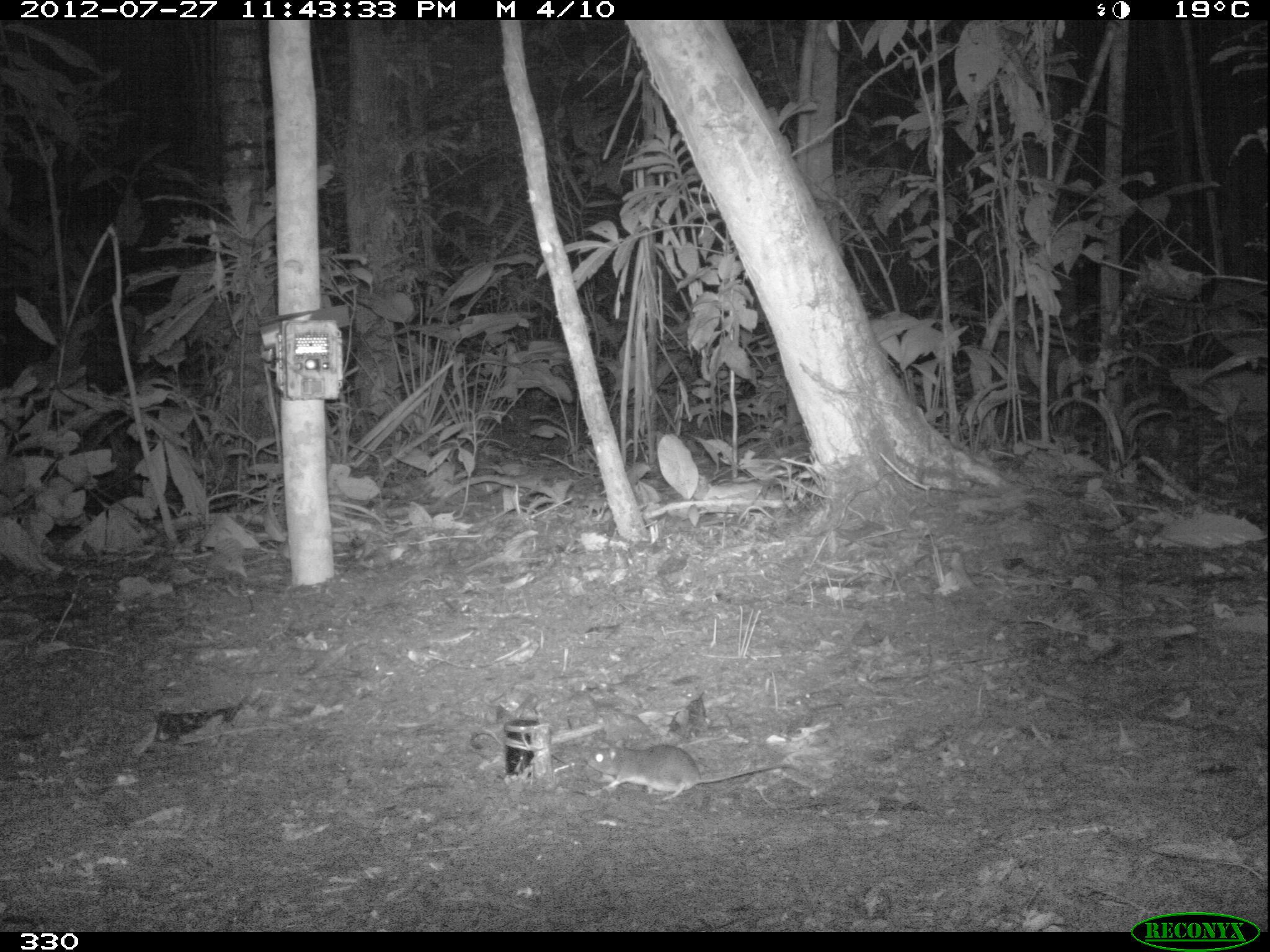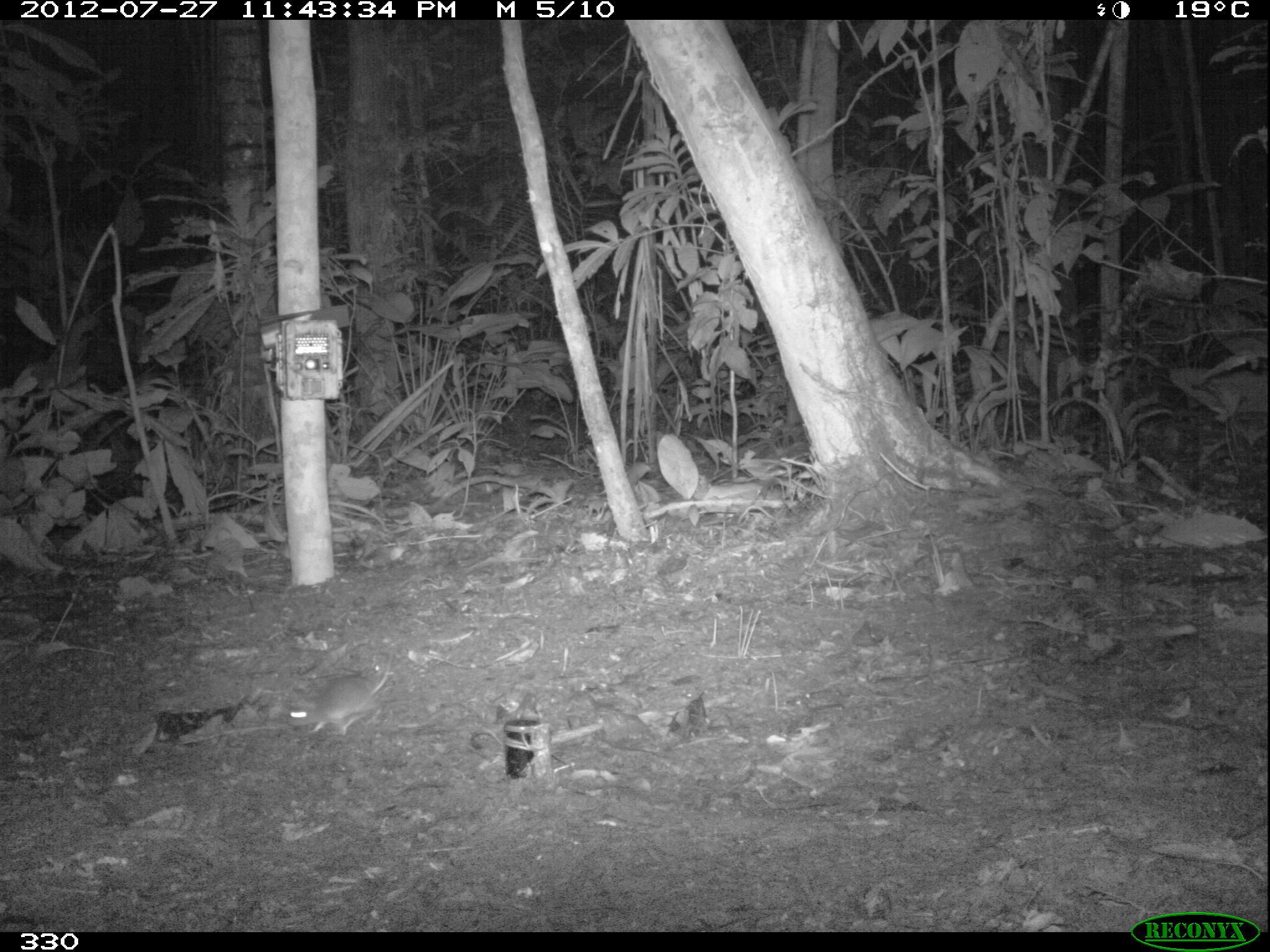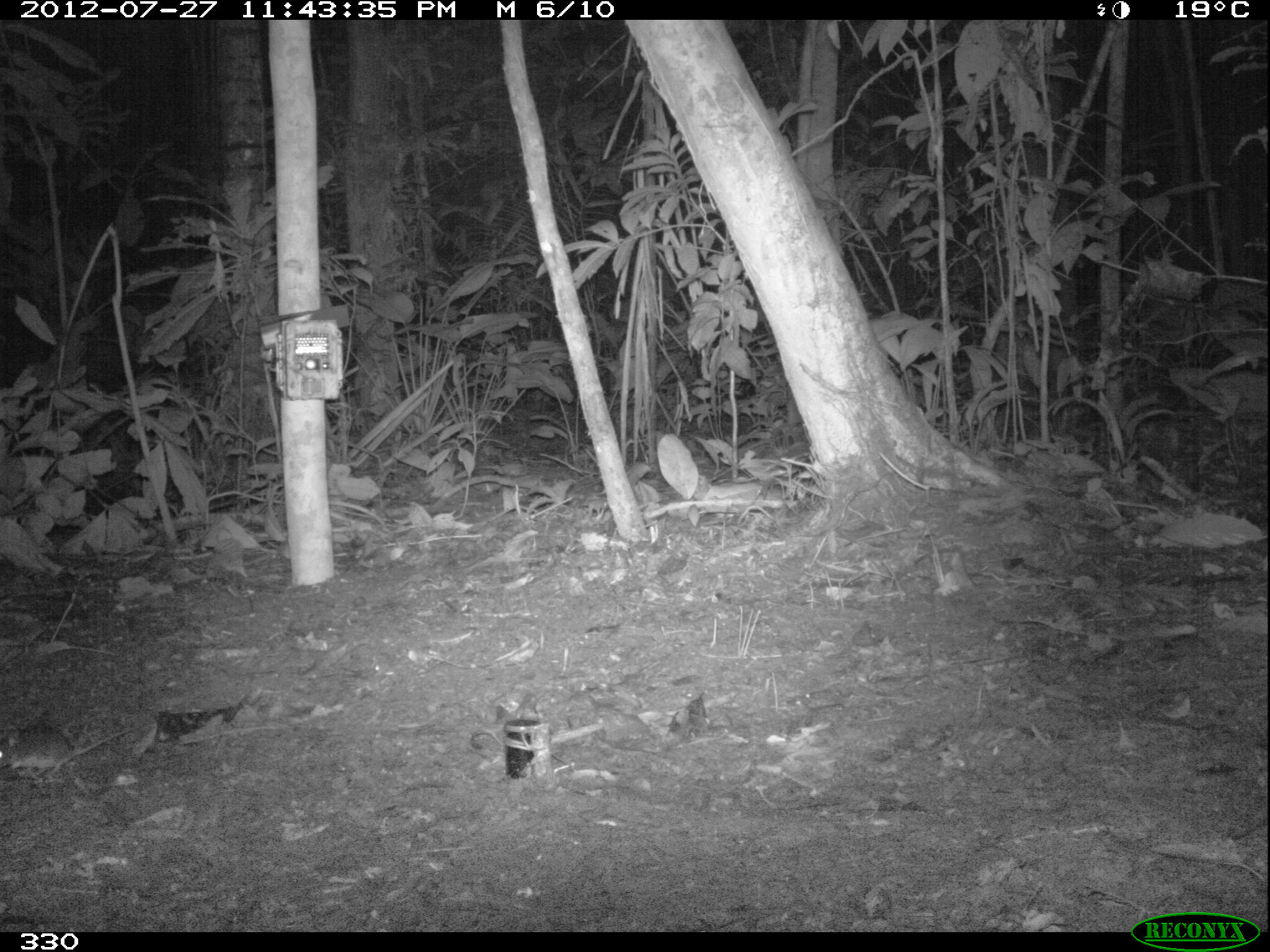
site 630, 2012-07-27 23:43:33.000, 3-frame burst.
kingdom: Animalia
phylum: Chordata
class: Mammalia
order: Rodentia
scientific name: Rodentia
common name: rodents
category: unknown rodent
Unknown rodent (rodents) (Rodentia).